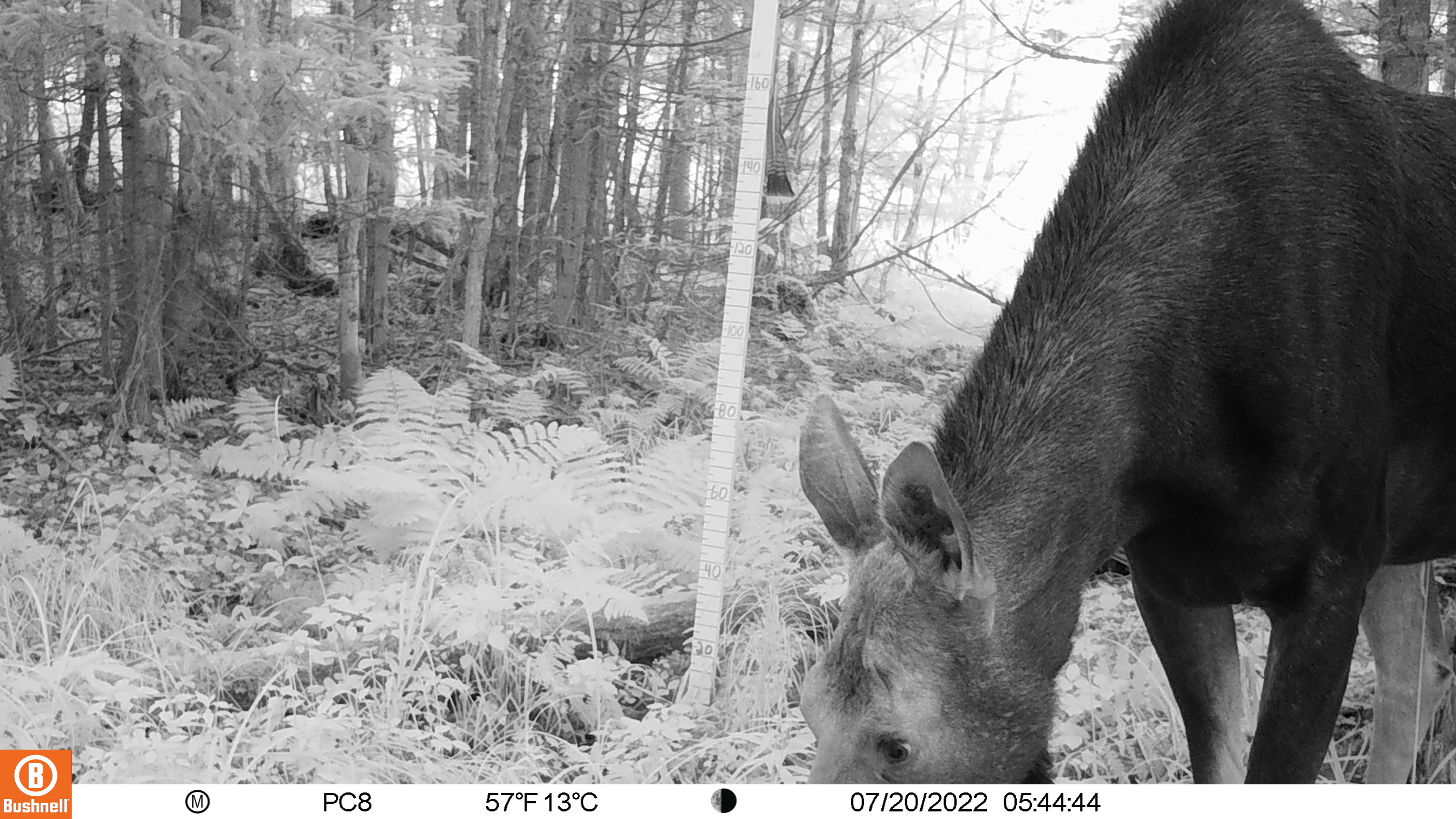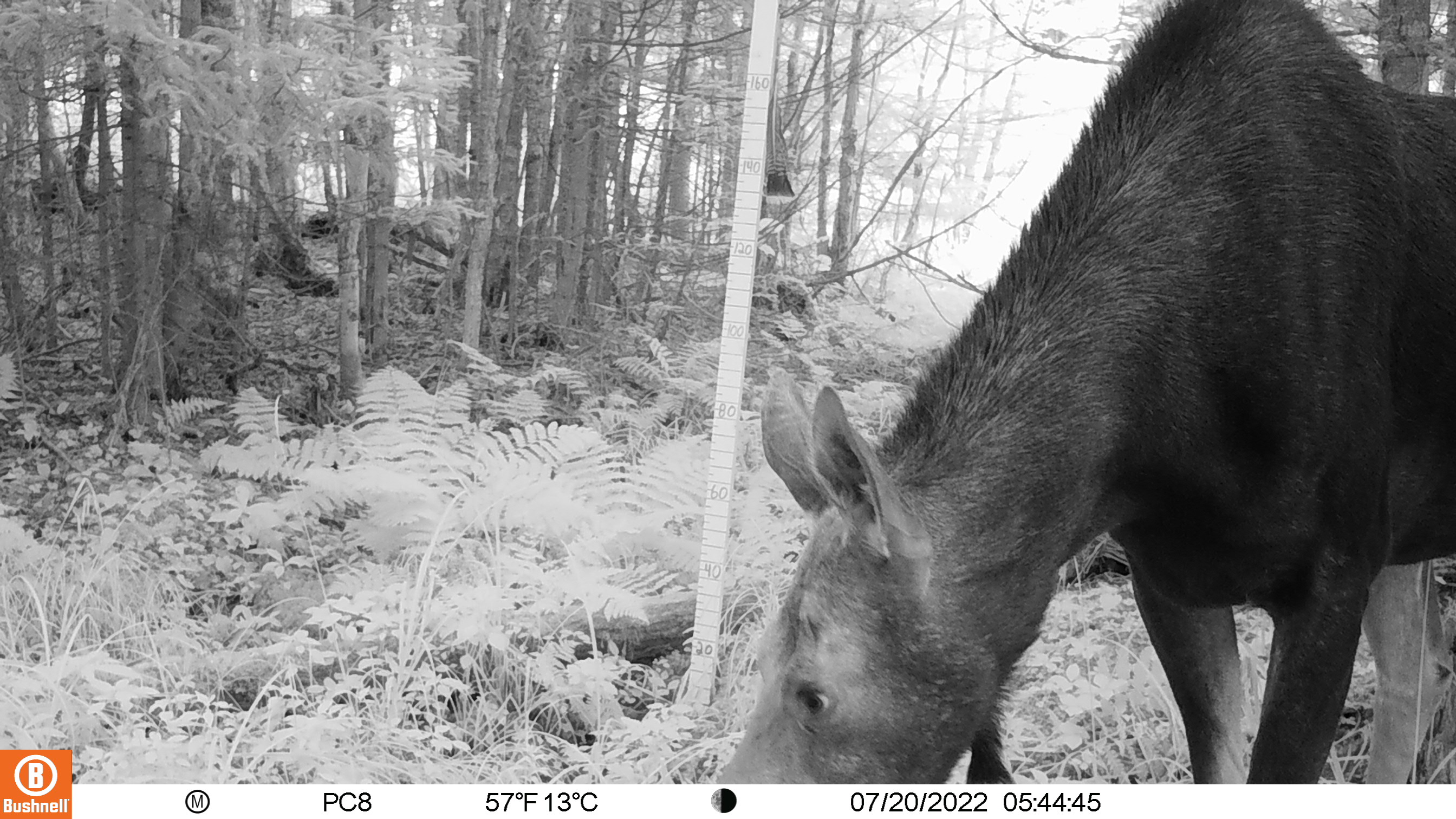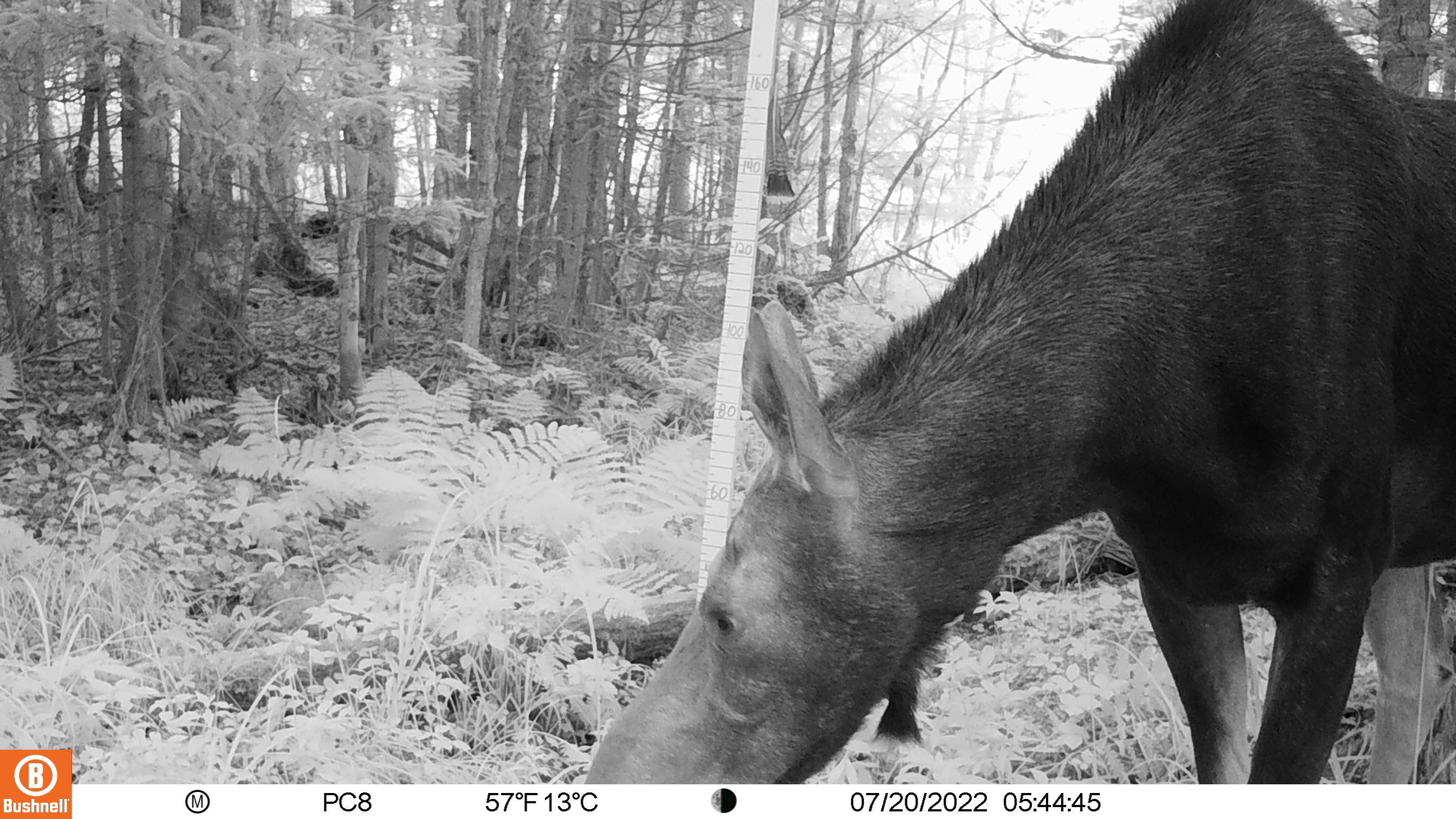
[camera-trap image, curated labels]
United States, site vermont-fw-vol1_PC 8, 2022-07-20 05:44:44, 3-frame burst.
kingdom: Animalia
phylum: Chordata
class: Mammalia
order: Artiodactyla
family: Cervidae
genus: Alces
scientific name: Alces alces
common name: moose